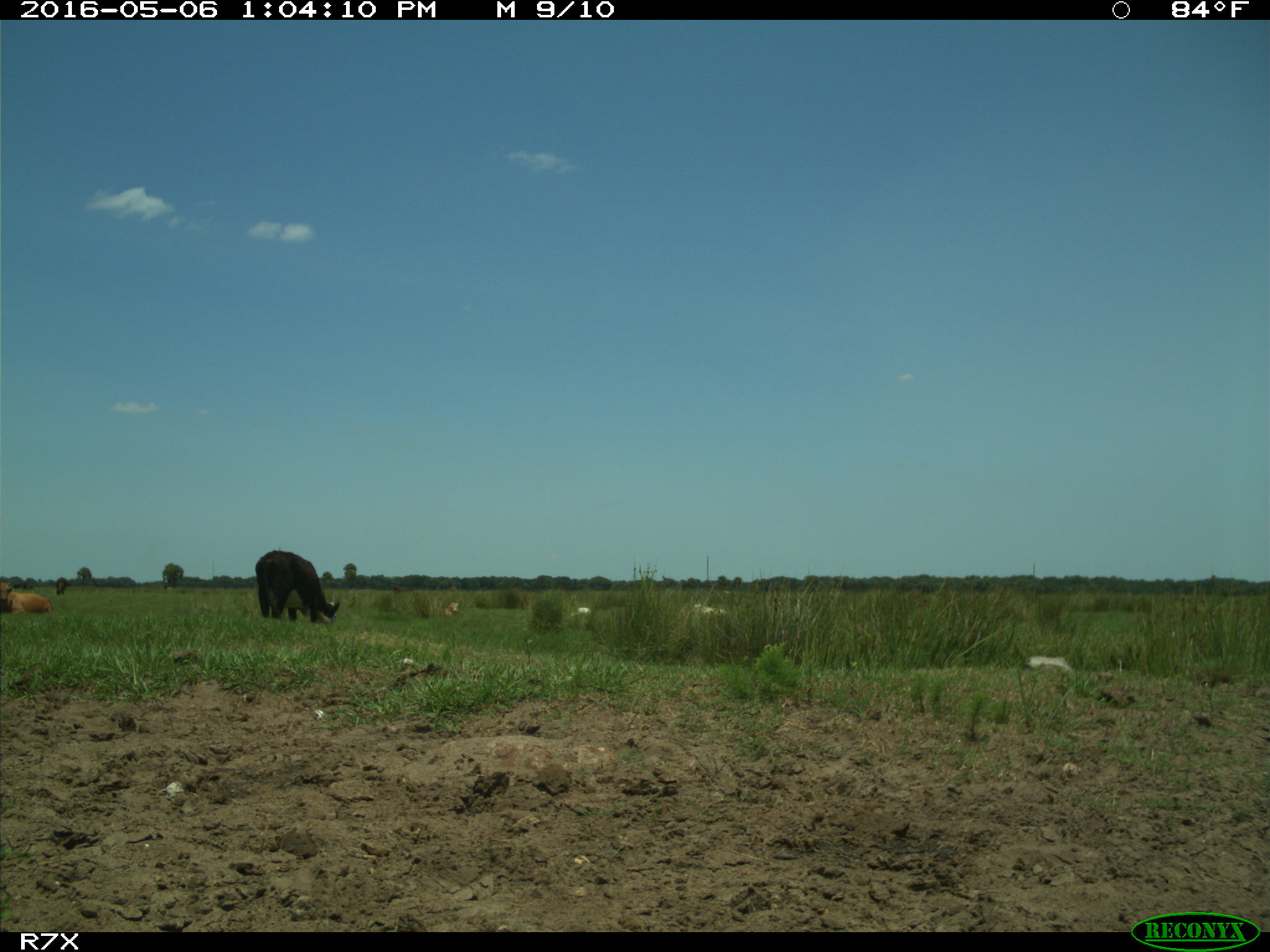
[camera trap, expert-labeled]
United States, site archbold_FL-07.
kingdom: Animalia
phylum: Chordata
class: Mammalia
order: Artiodactyla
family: Bovidae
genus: Bos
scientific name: Bos taurus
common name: domestic cow